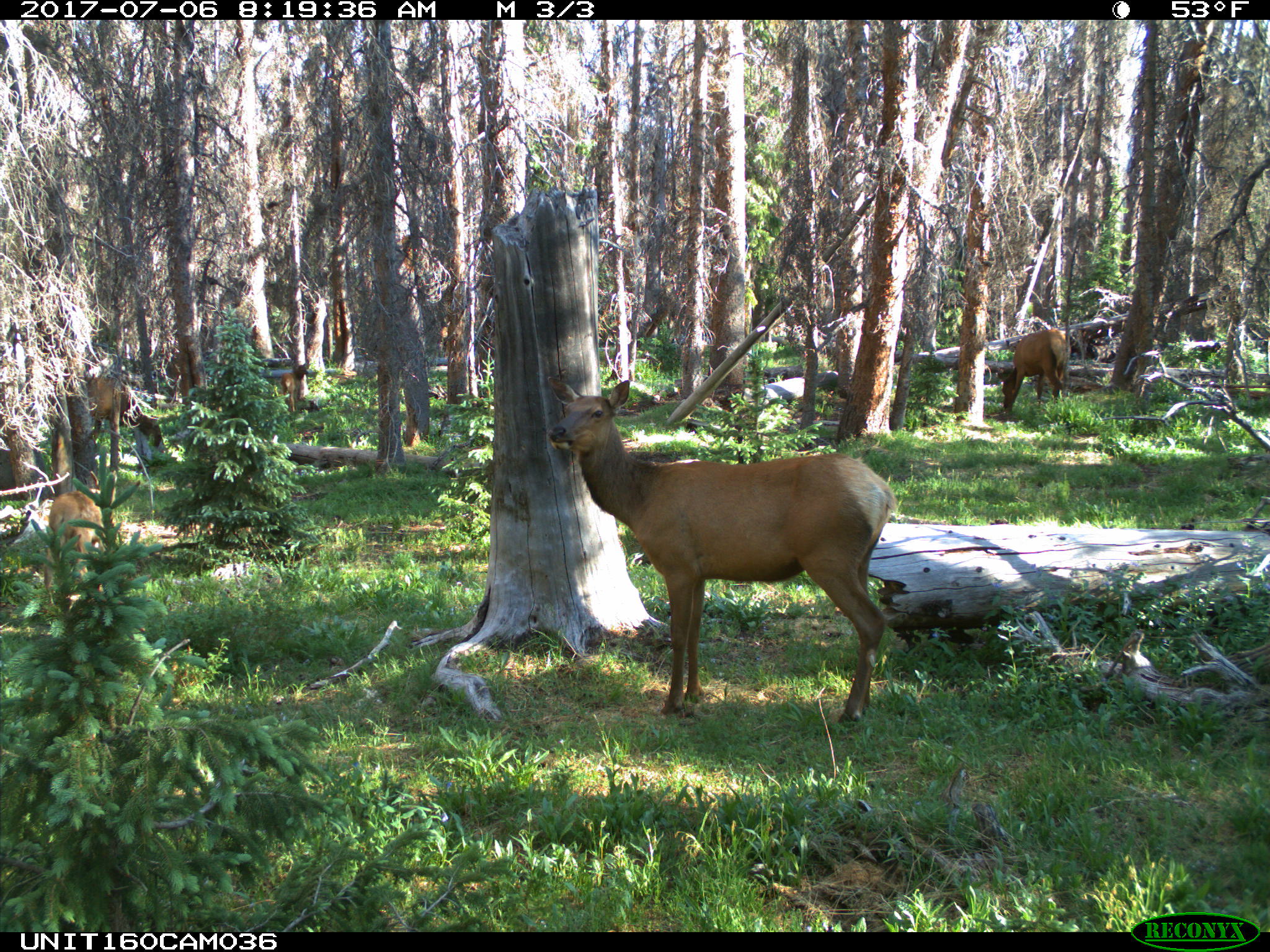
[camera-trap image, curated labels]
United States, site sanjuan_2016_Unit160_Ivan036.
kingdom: Animalia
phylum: Chordata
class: Mammalia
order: Artiodactyla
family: Cervidae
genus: Cervus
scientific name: Cervus elaphus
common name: red deer